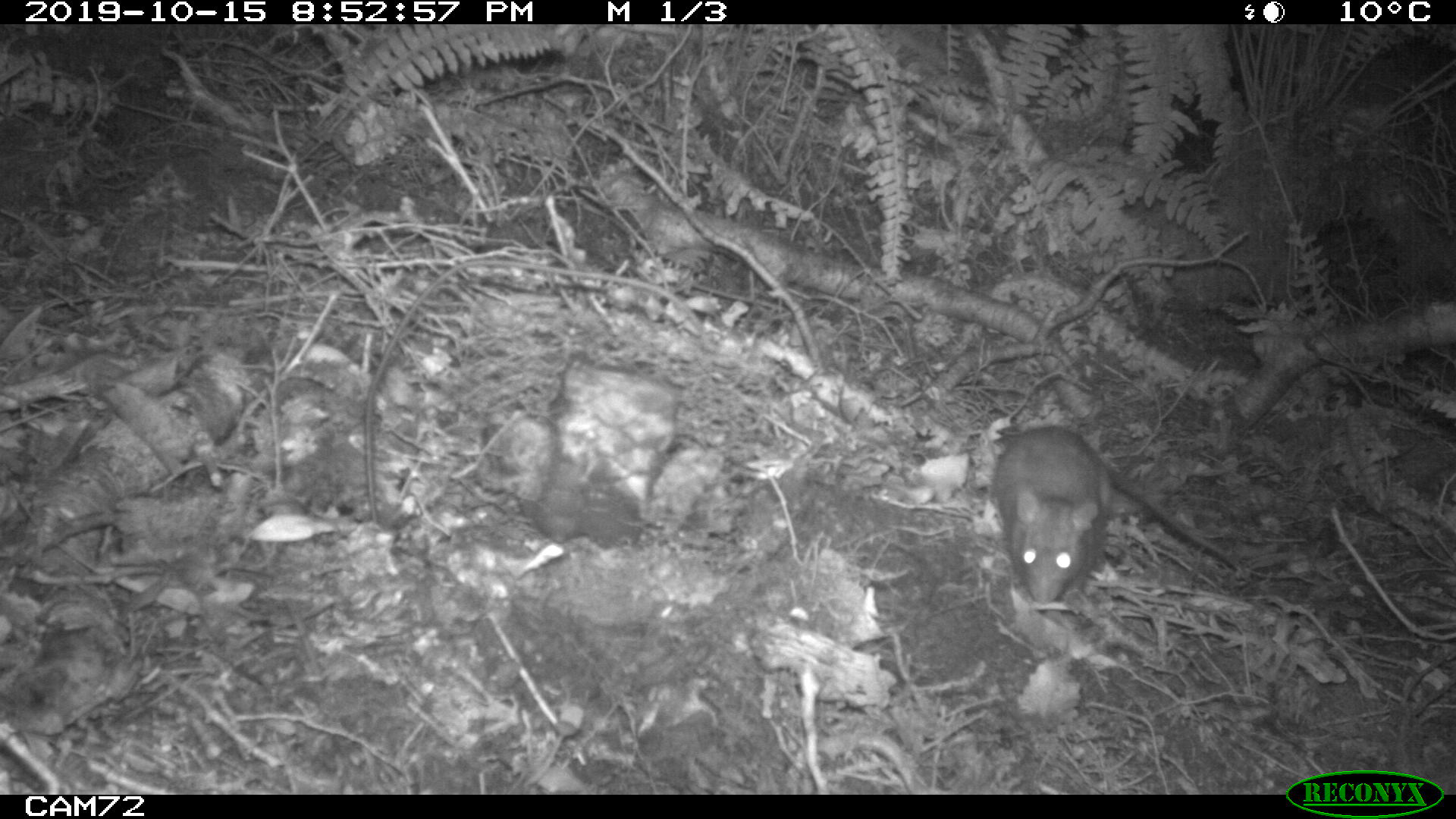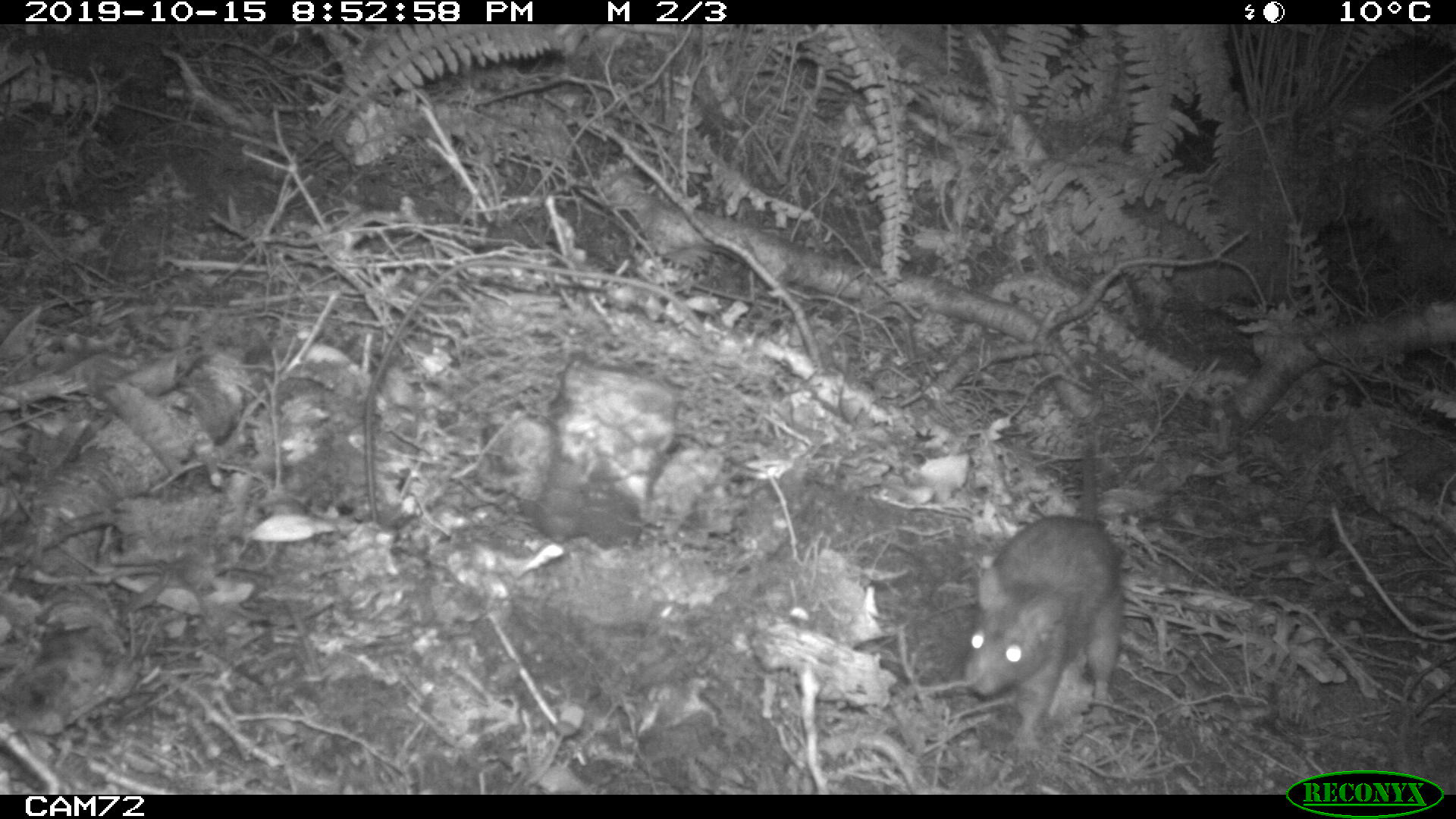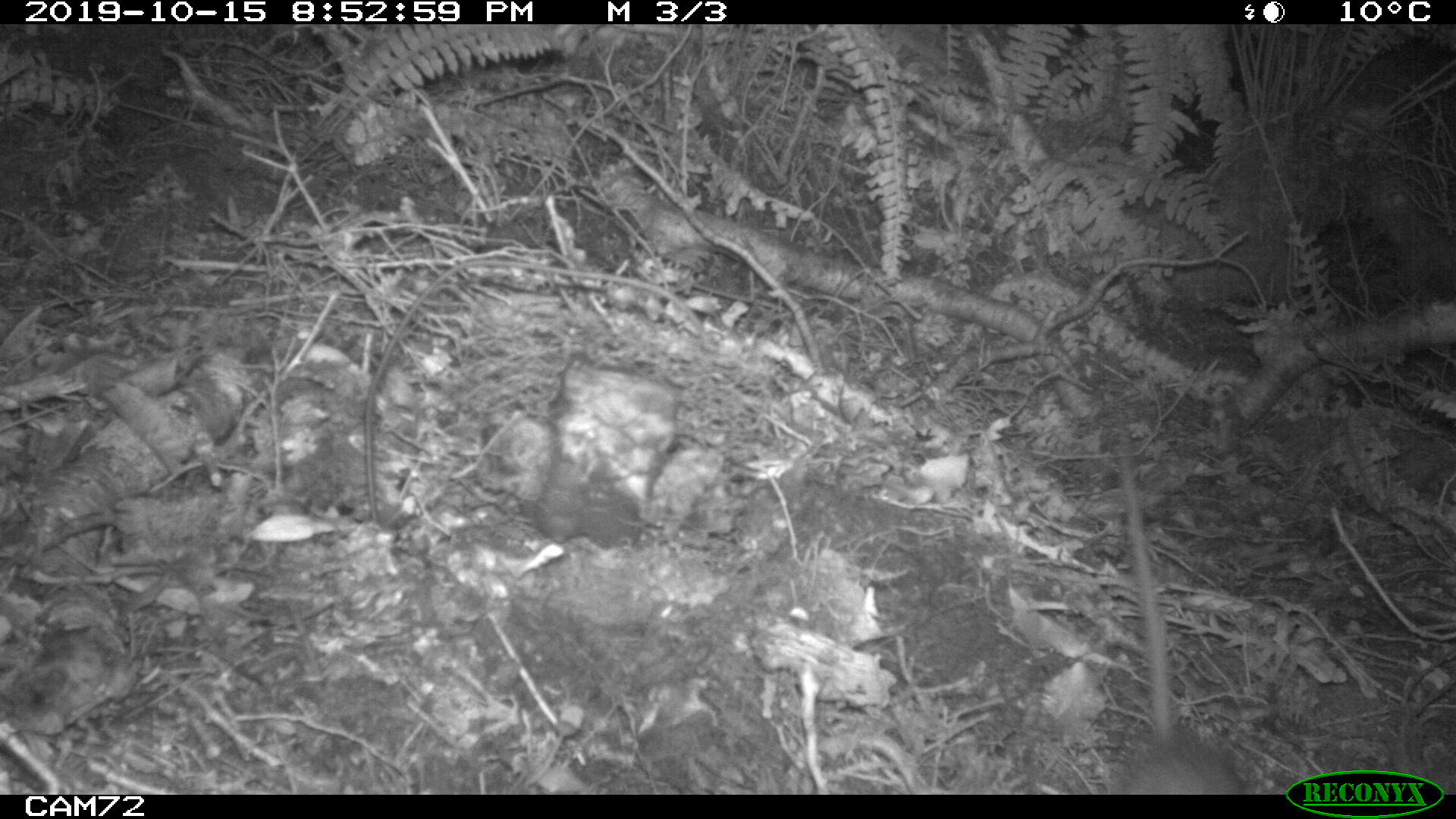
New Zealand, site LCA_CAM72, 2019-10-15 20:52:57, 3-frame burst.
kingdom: Animalia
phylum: Chordata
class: Mammalia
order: Rodentia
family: Muridae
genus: Rattus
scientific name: Rattus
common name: rat